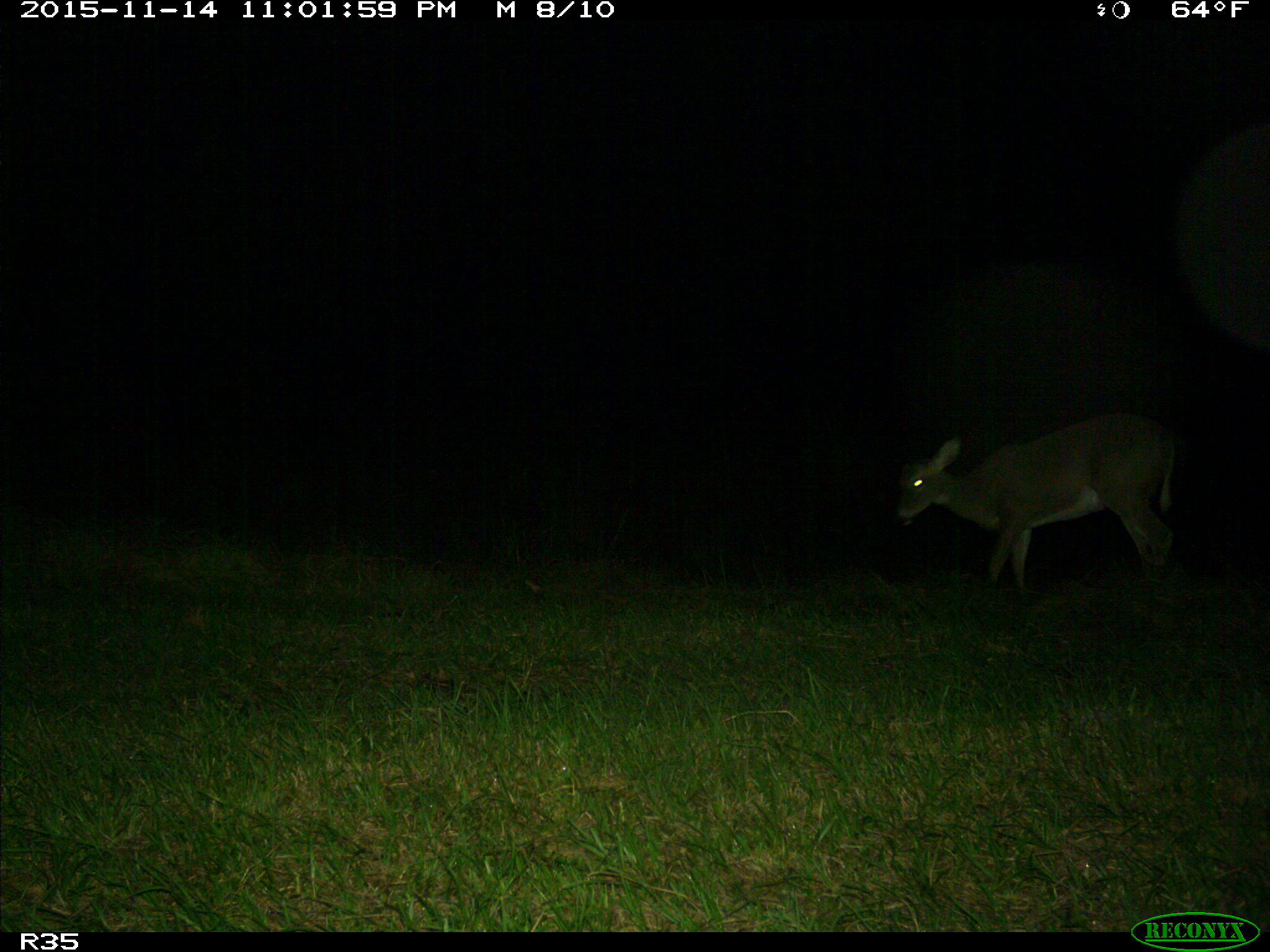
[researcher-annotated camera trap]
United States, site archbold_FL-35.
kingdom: Animalia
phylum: Chordata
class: Mammalia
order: Artiodactyla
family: Cervidae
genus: Odocoileus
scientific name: Odocoileus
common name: deer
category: unidentified deer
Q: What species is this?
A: Unidentified deer (deer) (Odocoileus).